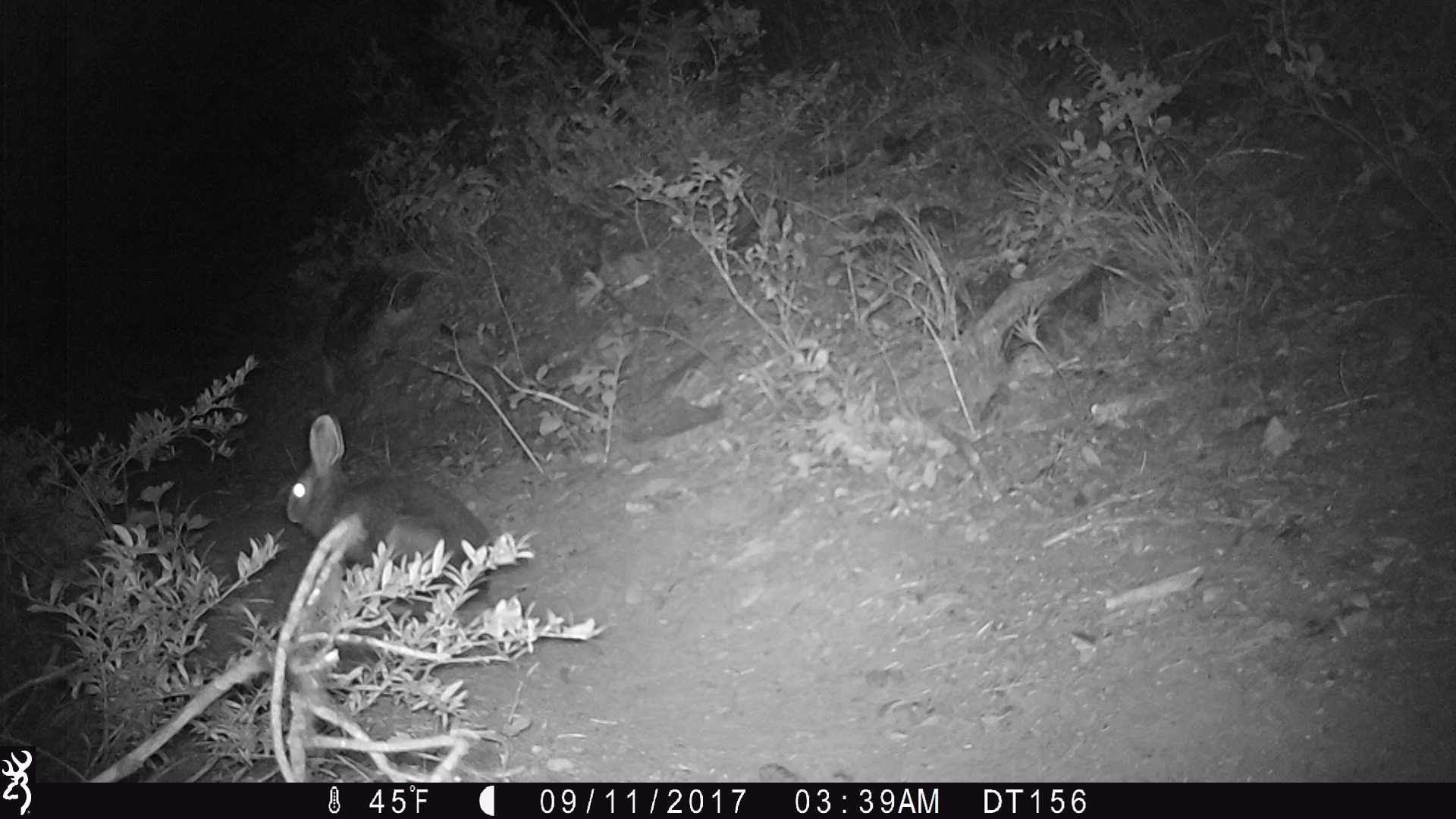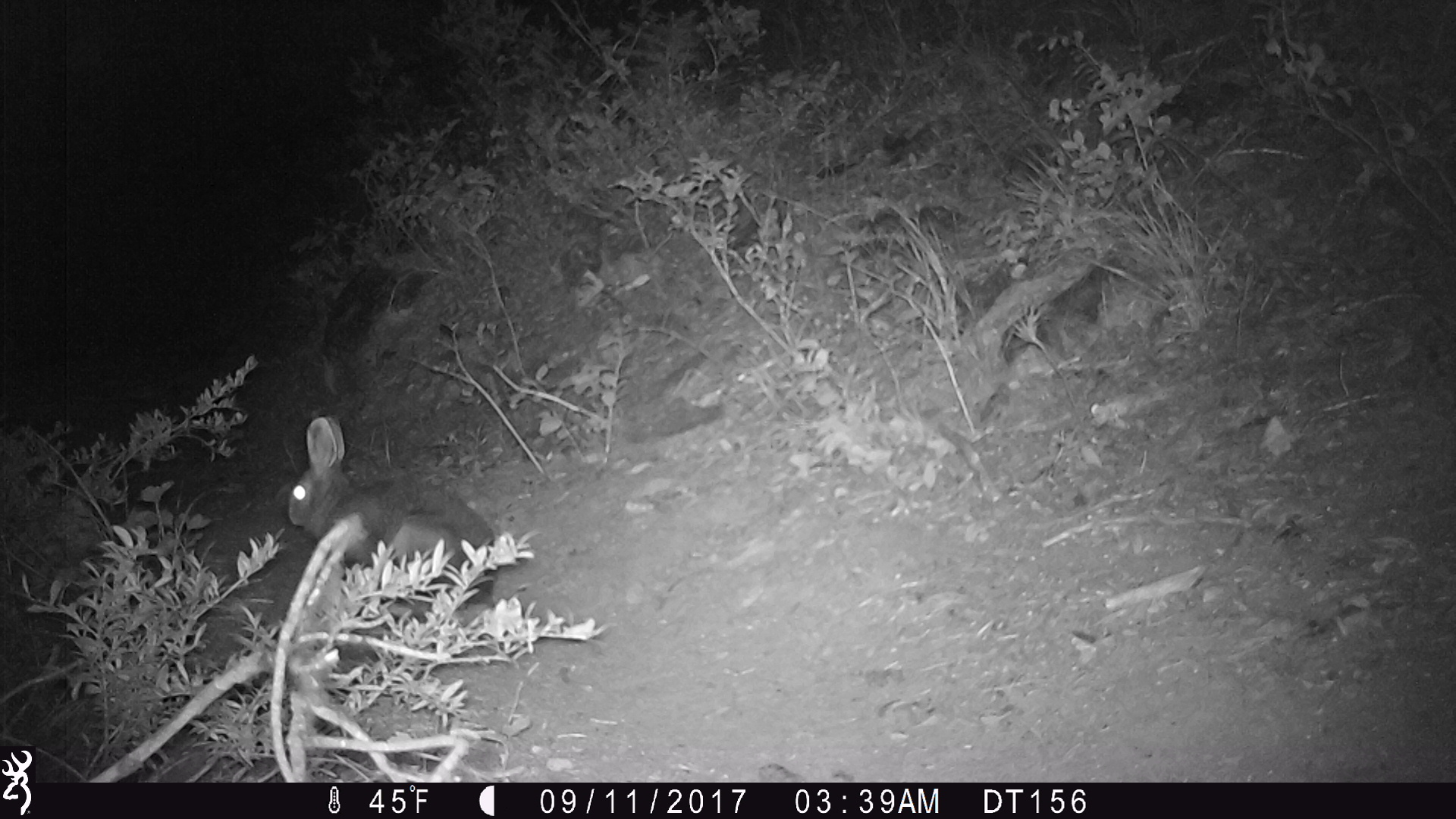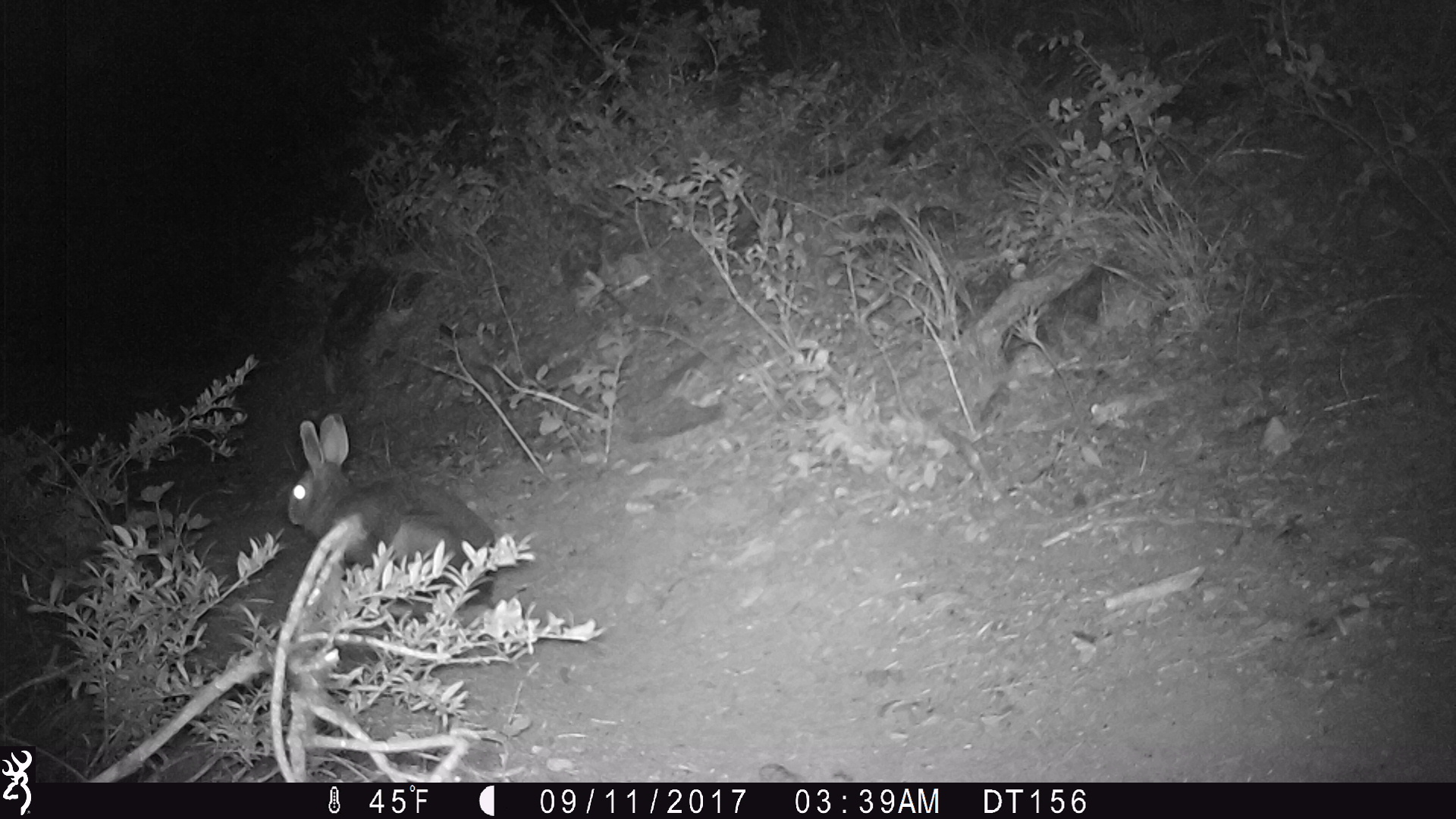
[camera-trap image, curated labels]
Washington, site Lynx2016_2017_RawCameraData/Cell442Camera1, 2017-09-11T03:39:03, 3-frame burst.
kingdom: Animalia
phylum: Chordata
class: Mammalia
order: Lagomorpha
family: Leporidae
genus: Lepus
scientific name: Lepus americanus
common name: snowshoe hare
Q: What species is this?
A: Lepus americanus (snowshoe hare).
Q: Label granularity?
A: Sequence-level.